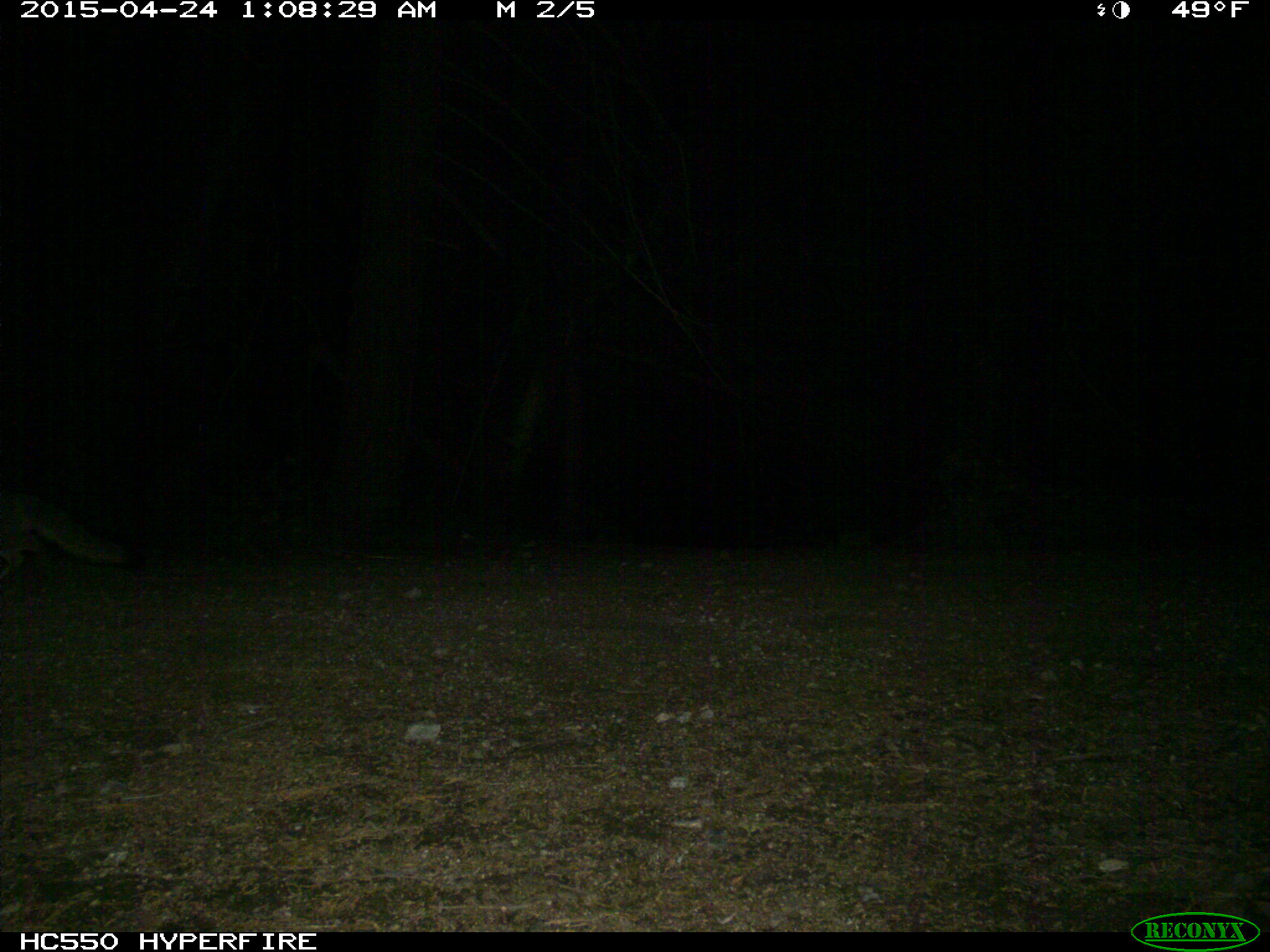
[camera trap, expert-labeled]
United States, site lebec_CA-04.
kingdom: Animalia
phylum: Chordata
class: Mammalia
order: Carnivora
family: Canidae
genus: Urocyon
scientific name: Urocyon cinereoargenteus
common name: gray fox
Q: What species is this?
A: Urocyon cinereoargenteus (gray fox).